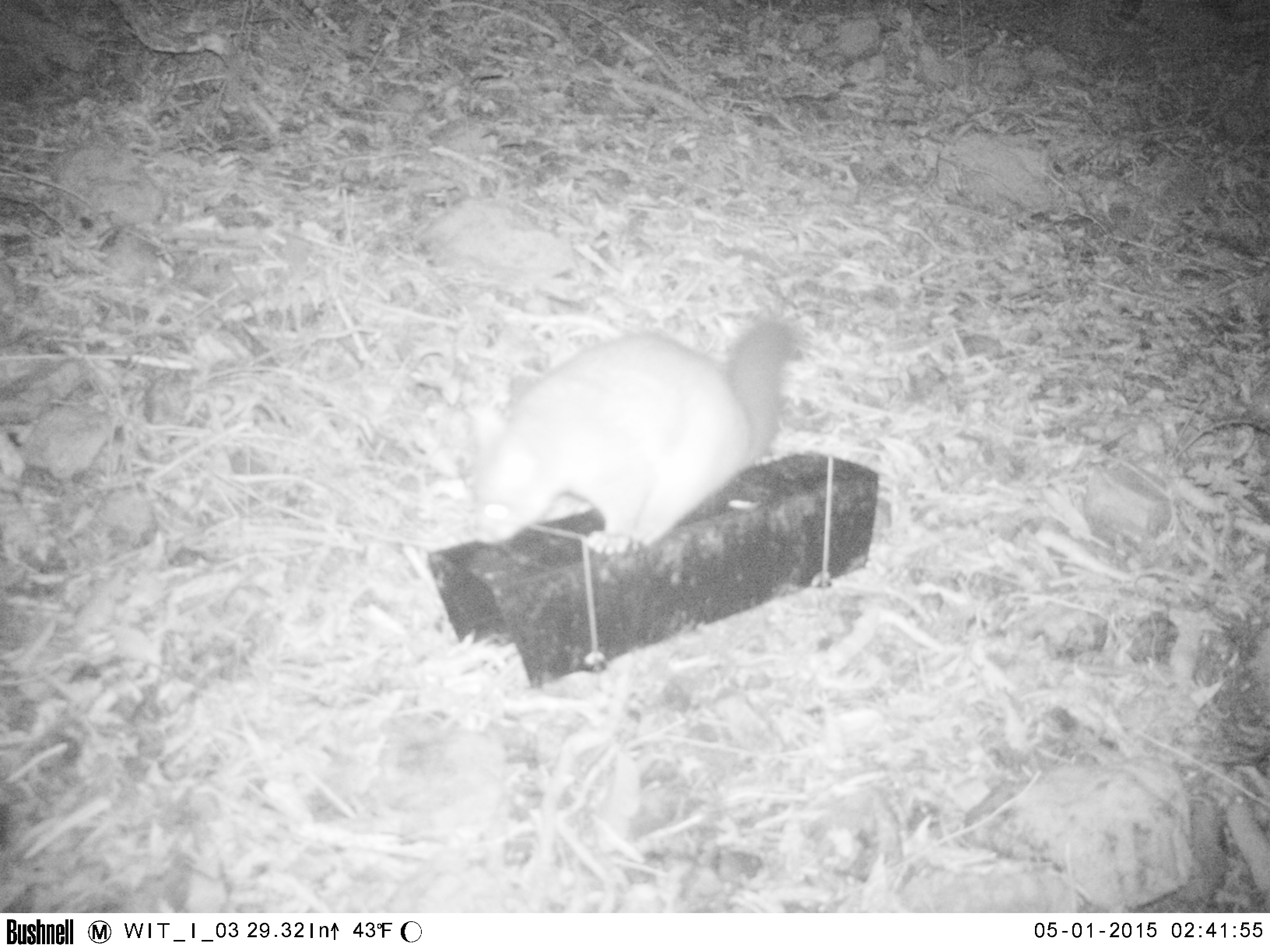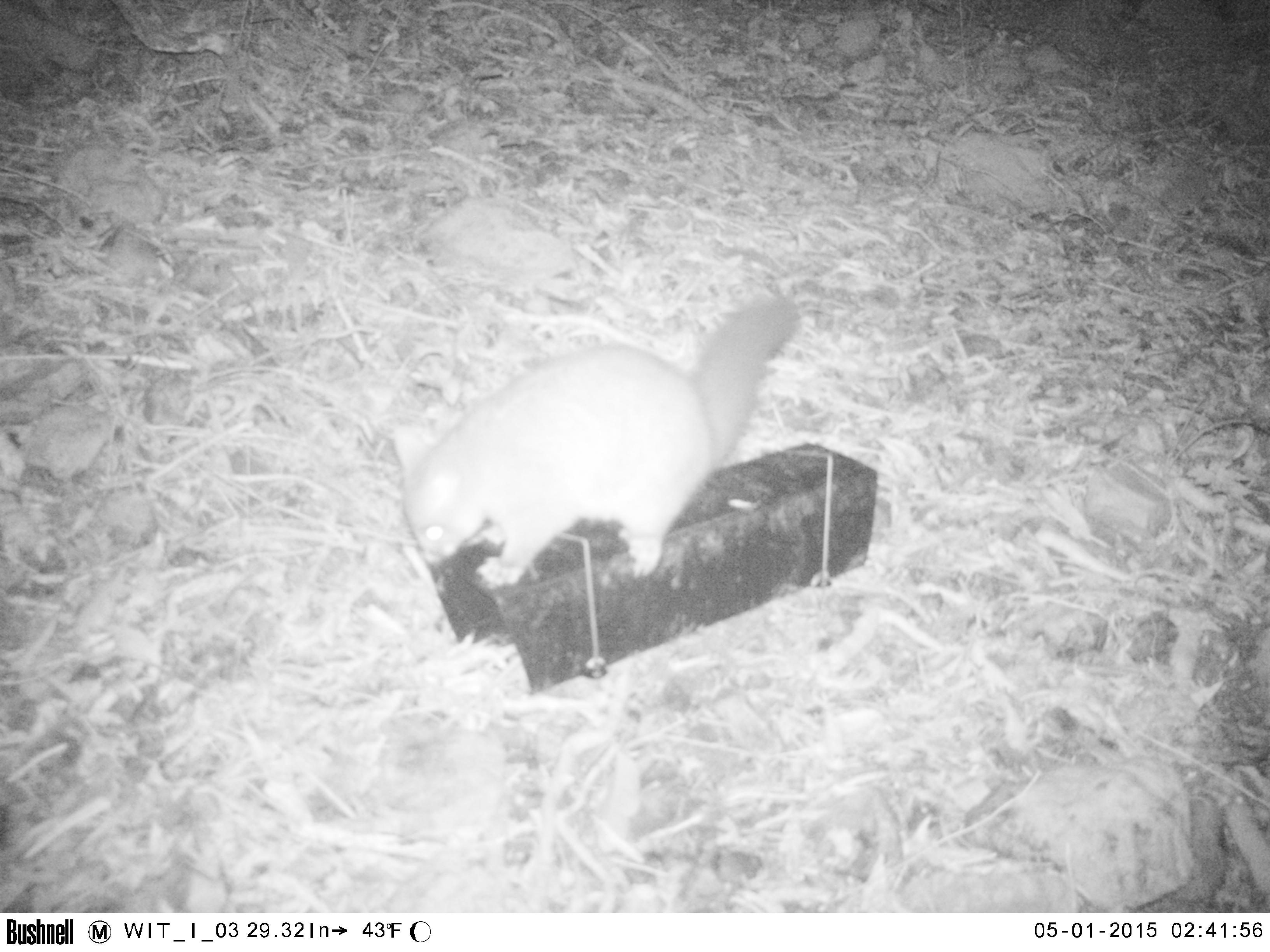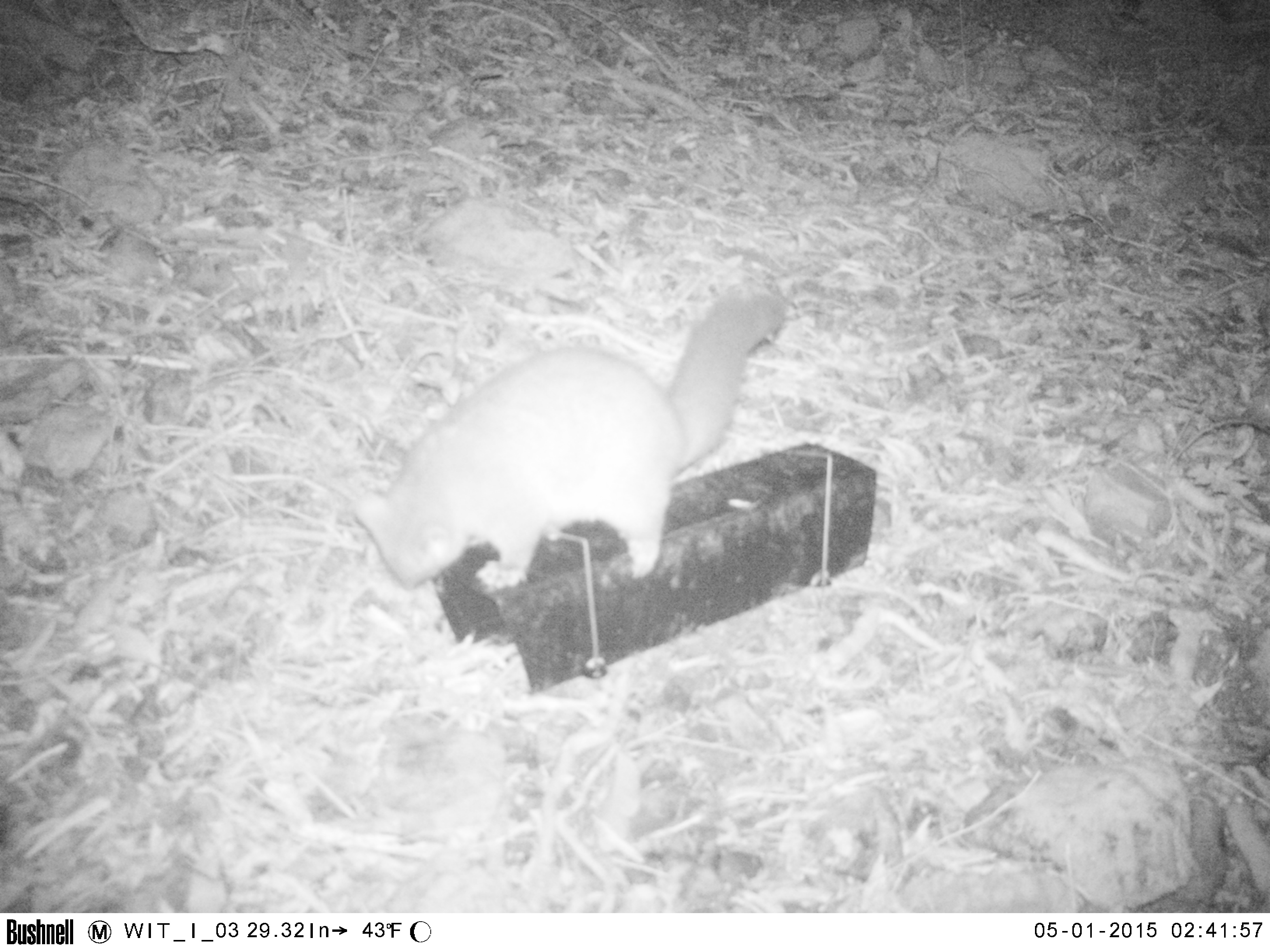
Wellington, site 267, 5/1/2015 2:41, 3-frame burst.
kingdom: Animalia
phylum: Chordata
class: Mammalia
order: Didelphimorphia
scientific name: Didelphimorphia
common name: possum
Possum (Didelphimorphia).